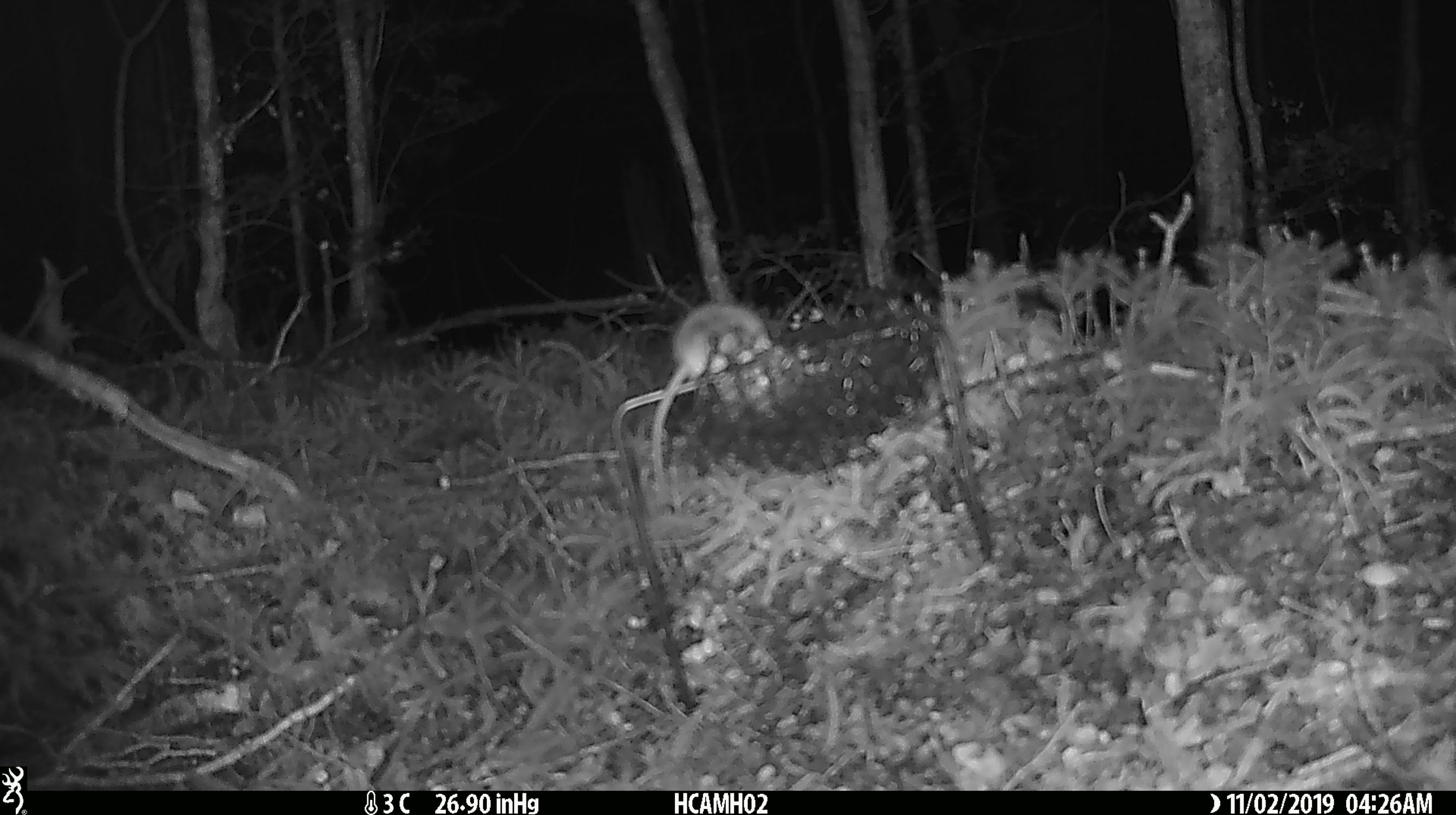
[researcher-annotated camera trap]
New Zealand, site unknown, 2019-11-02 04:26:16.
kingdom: Animalia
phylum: Chordata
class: Mammalia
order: Rodentia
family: Muridae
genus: Mus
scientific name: Mus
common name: mouse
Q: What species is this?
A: Mouse (Mus).